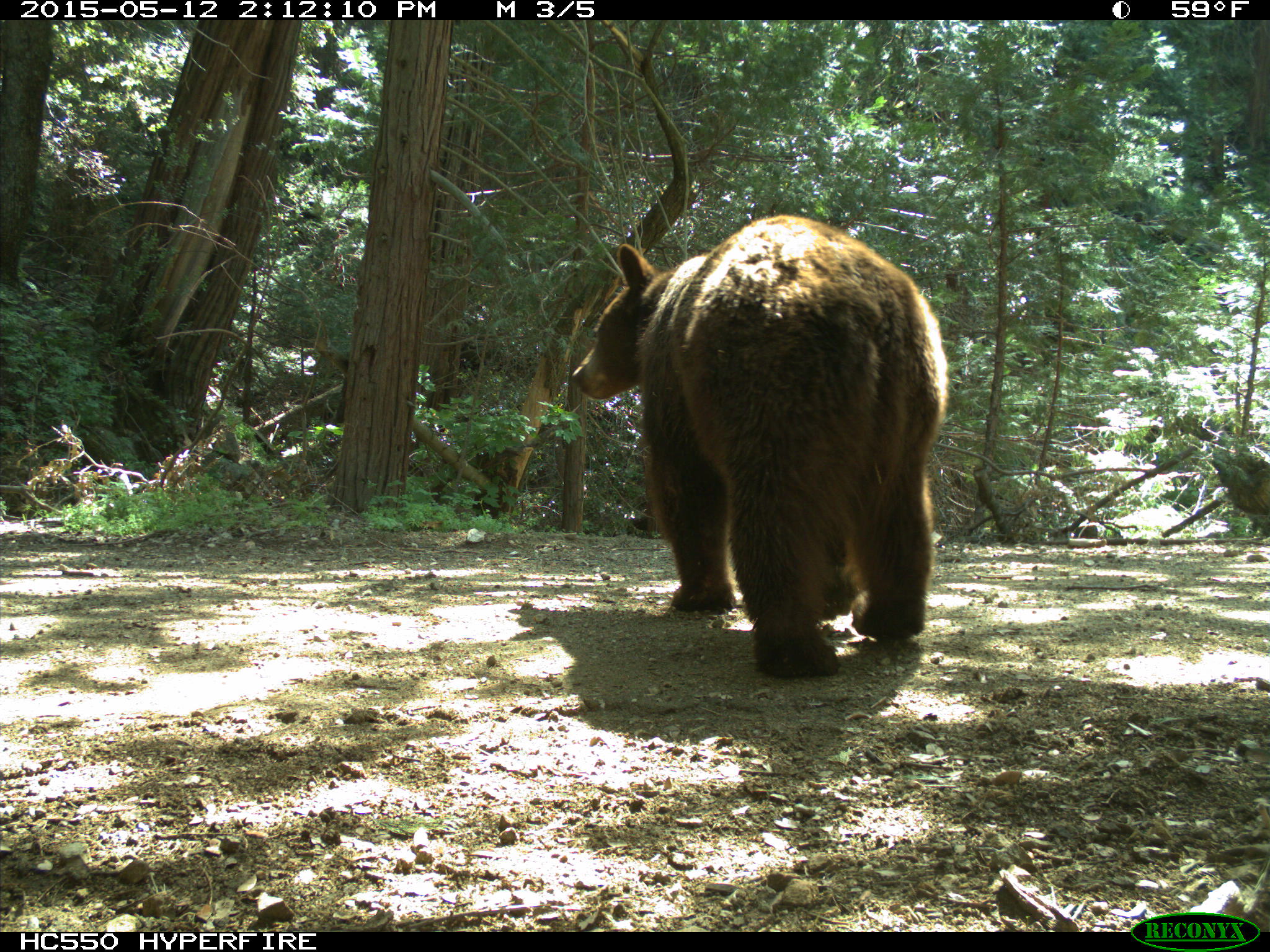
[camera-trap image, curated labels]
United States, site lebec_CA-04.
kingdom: Animalia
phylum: Chordata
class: Mammalia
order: Carnivora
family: Ursidae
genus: Ursus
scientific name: Ursus americanus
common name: american black bear